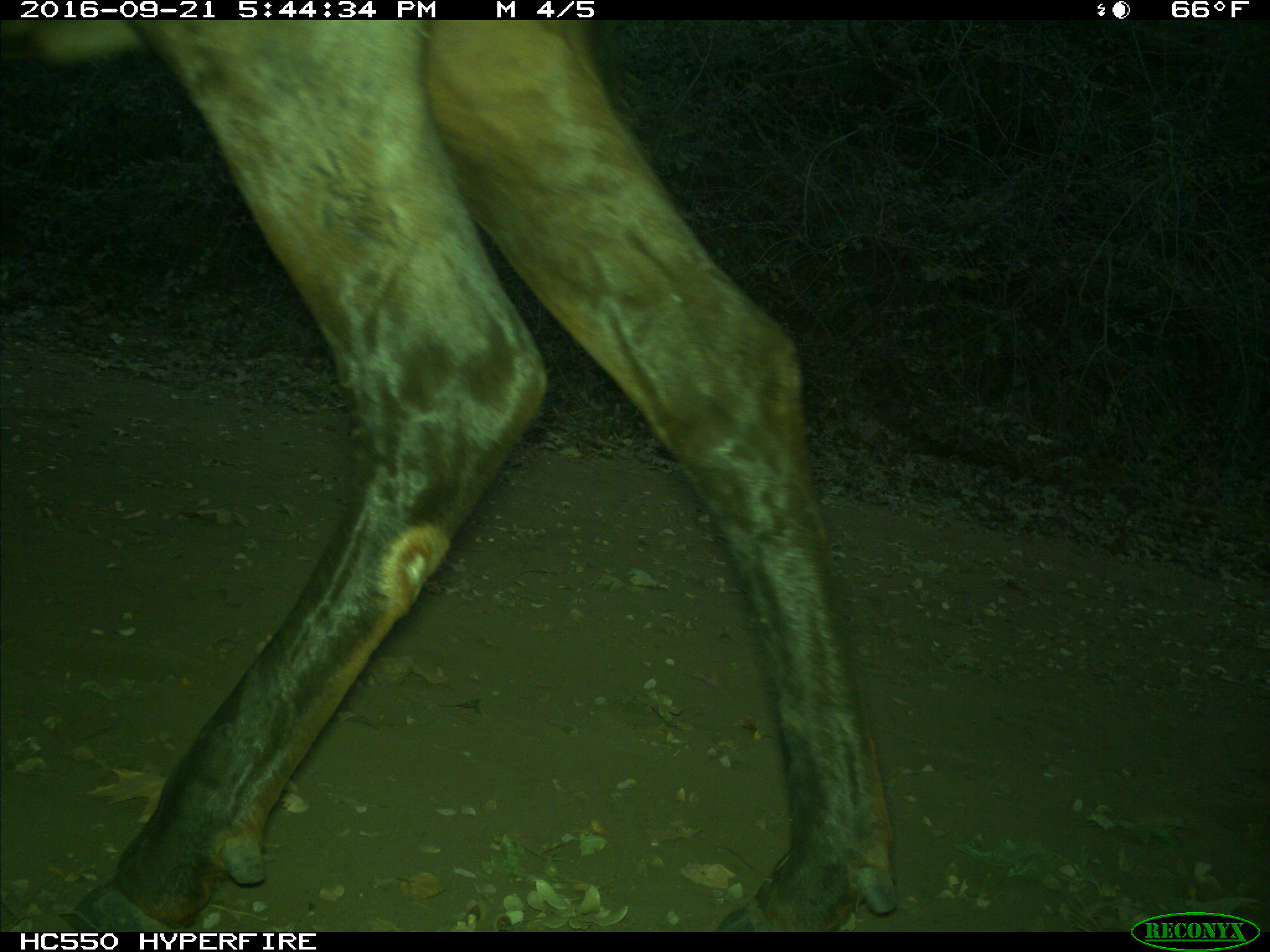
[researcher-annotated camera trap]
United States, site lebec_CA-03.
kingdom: Animalia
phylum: Chordata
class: Mammalia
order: Artiodactyla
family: Cervidae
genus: Cervus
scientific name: Cervus canadensis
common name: elk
Cervus canadensis (elk).